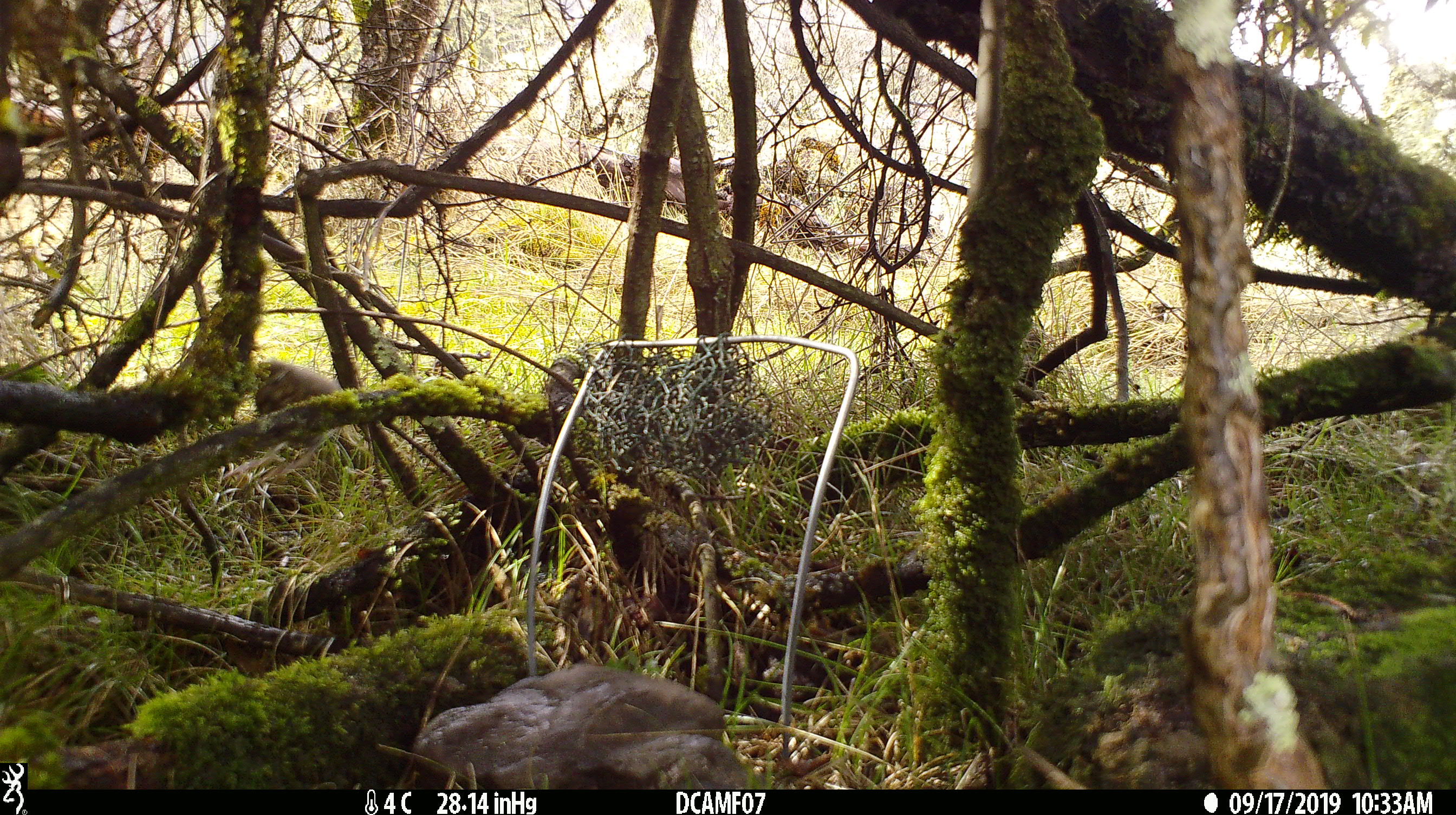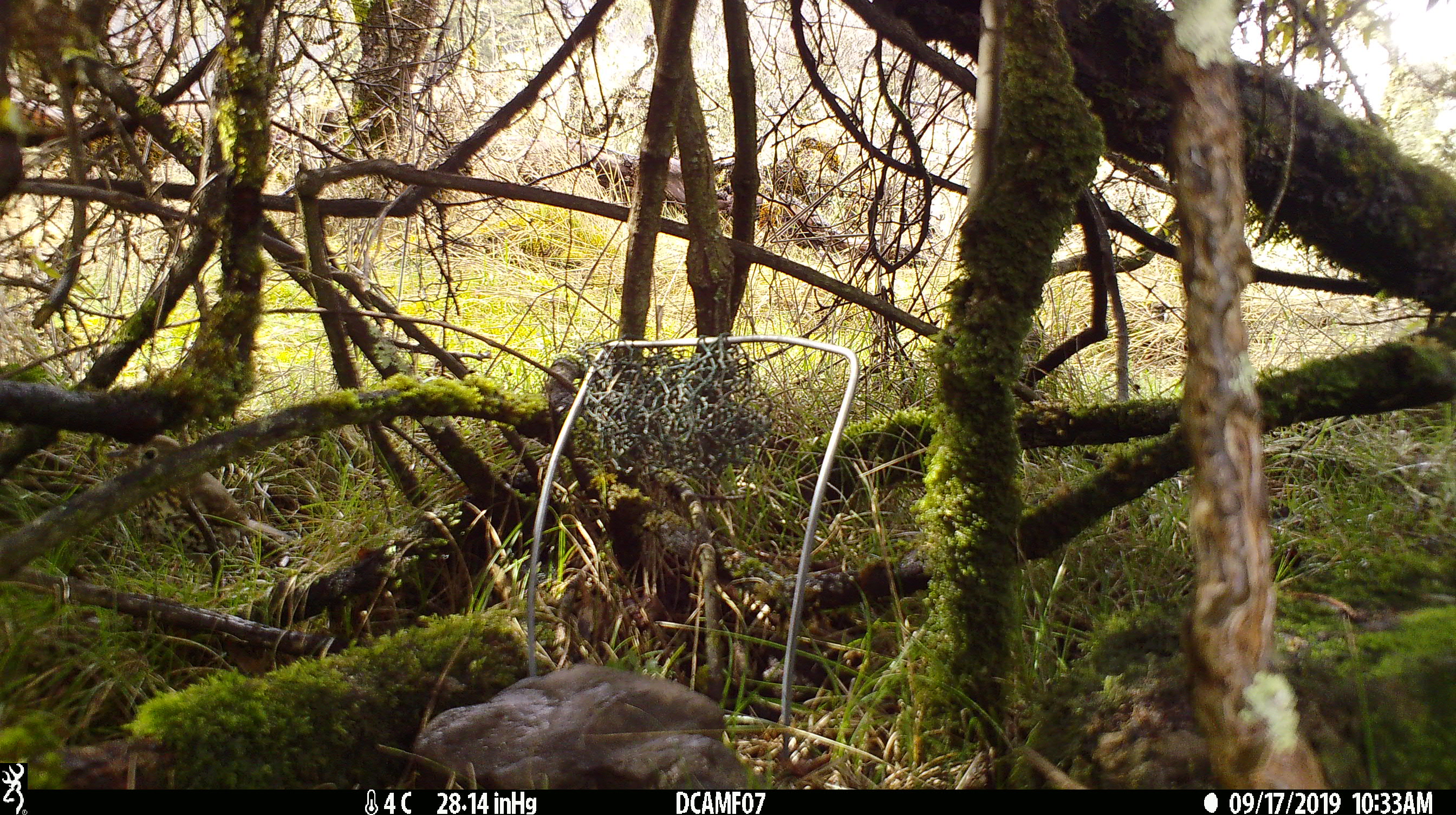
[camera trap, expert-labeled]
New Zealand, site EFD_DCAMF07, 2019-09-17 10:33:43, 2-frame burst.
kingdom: Animalia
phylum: Chordata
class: Aves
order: Passeriformes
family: Turdidae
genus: Turdus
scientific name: Turdus philomelos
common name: song thrush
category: thrush